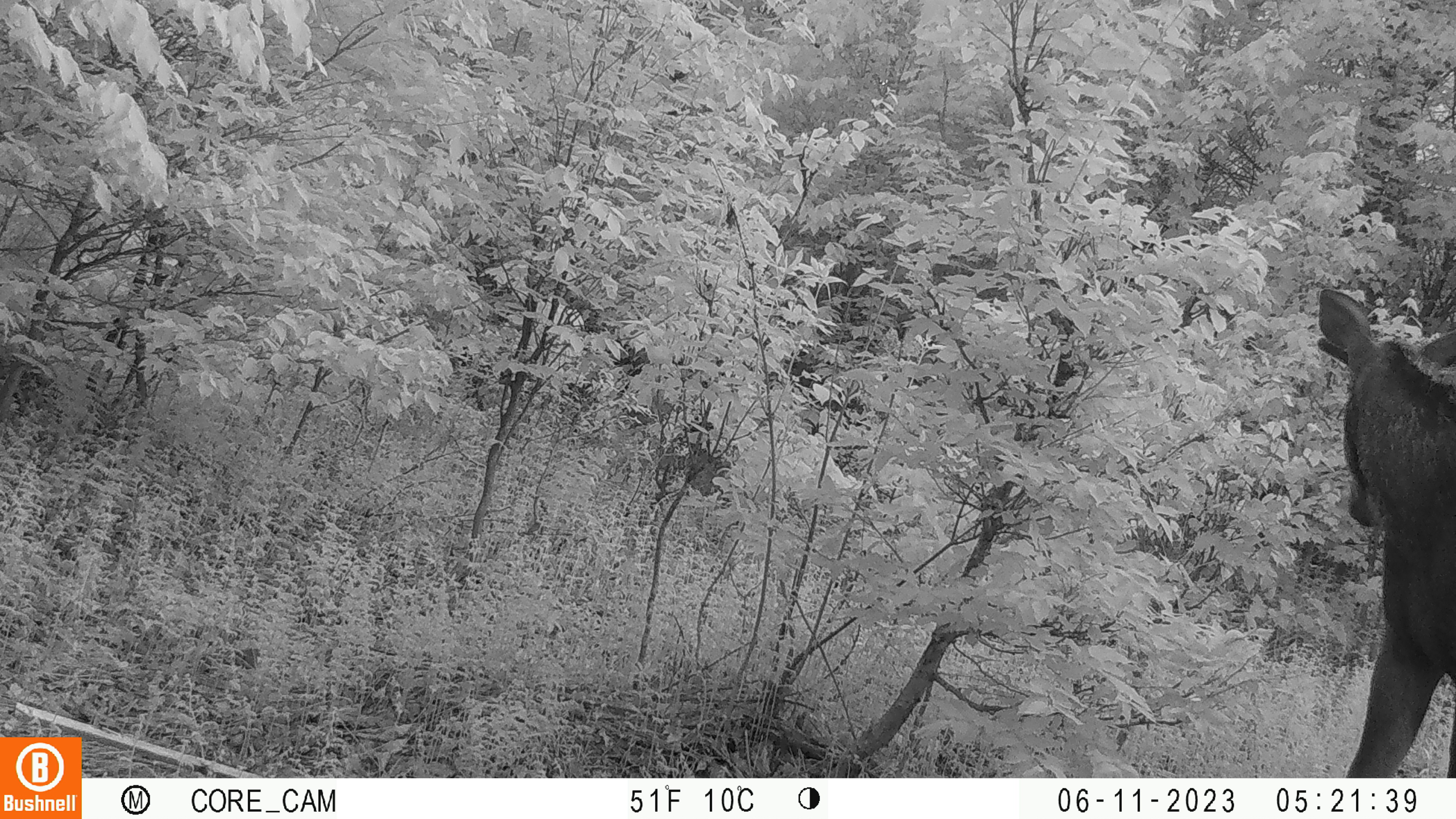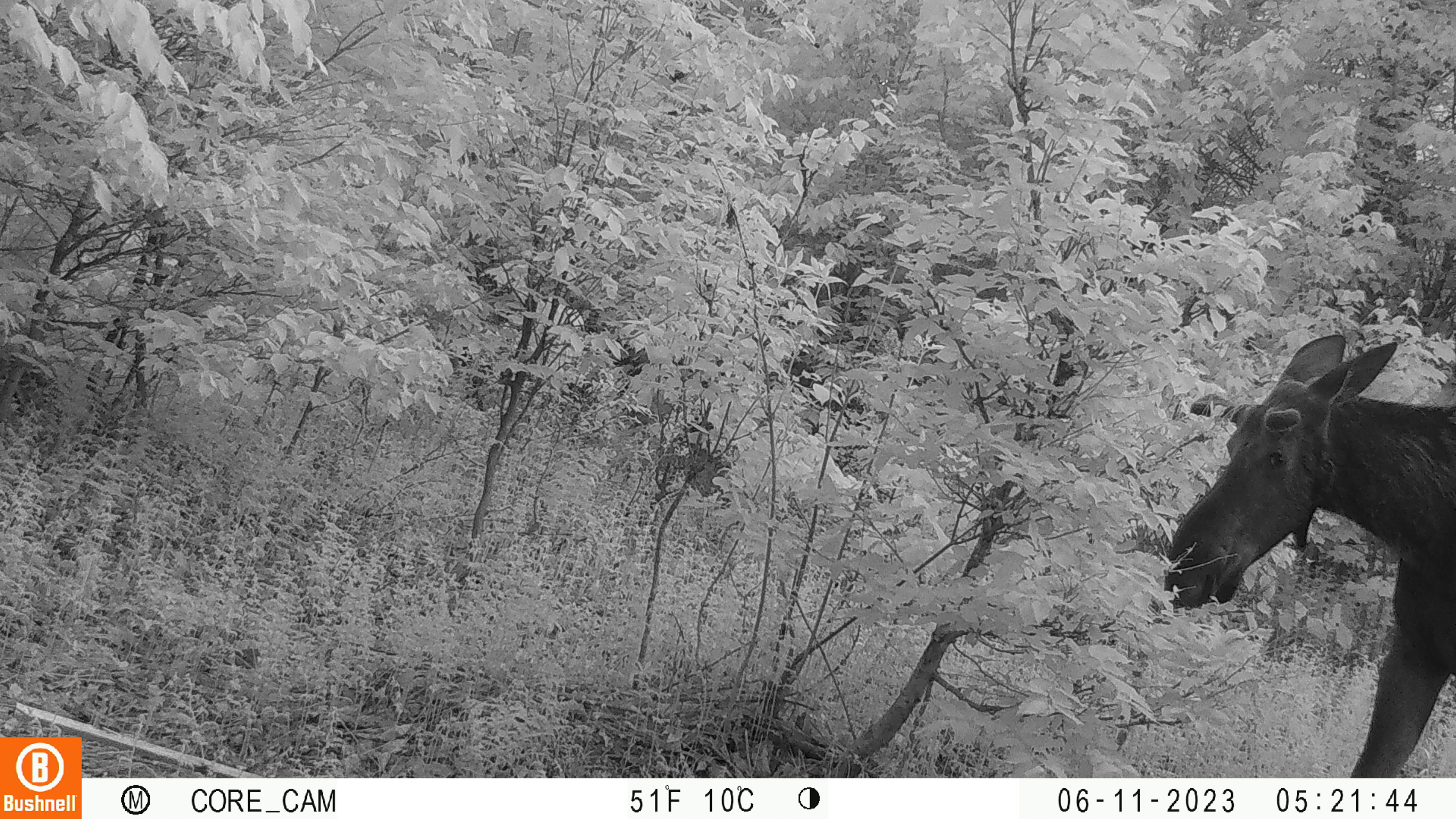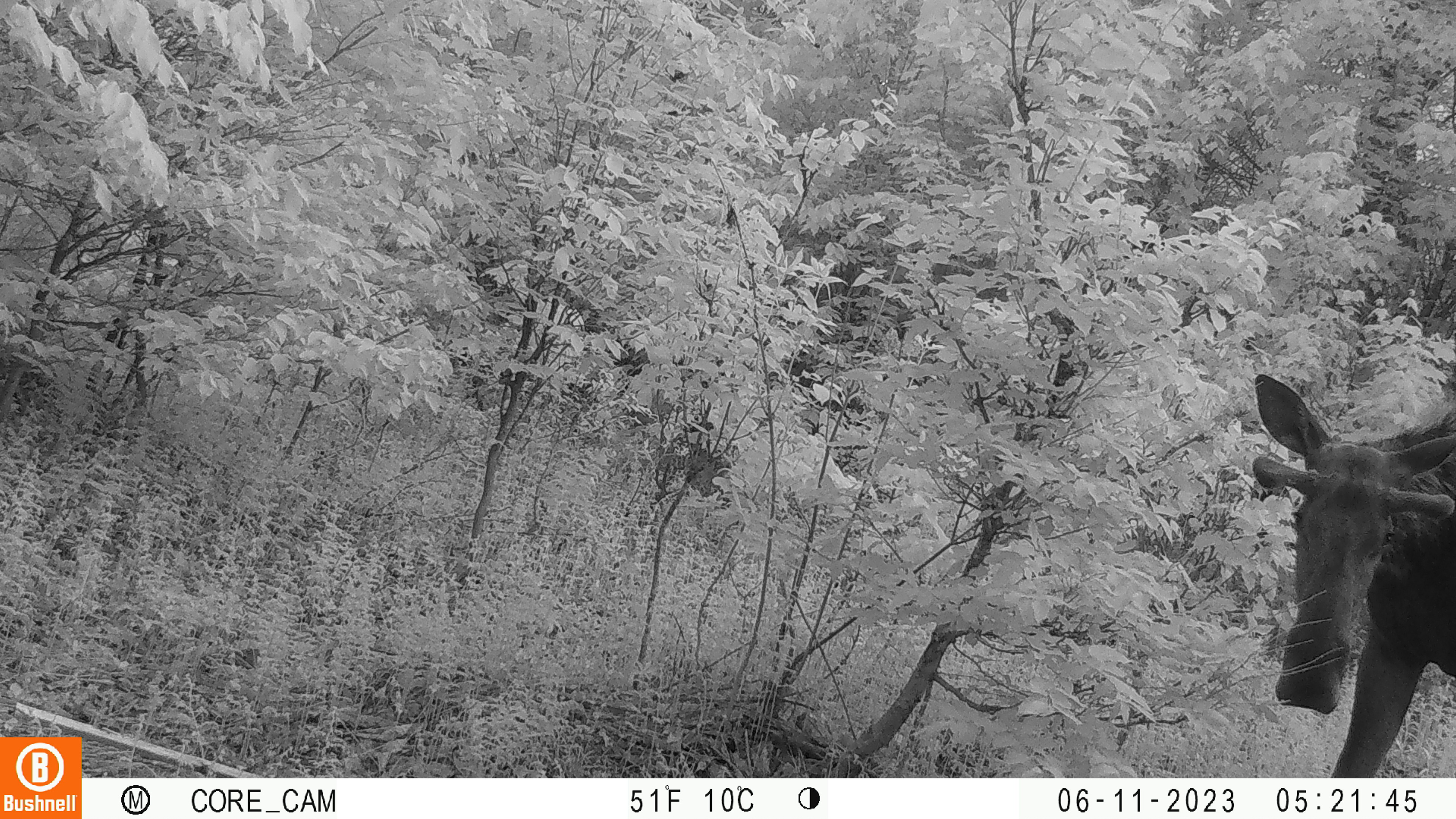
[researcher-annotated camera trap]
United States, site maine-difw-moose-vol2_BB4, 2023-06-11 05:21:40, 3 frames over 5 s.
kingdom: Animalia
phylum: Chordata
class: Mammalia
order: Artiodactyla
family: Cervidae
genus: Alces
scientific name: Alces alces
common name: moose